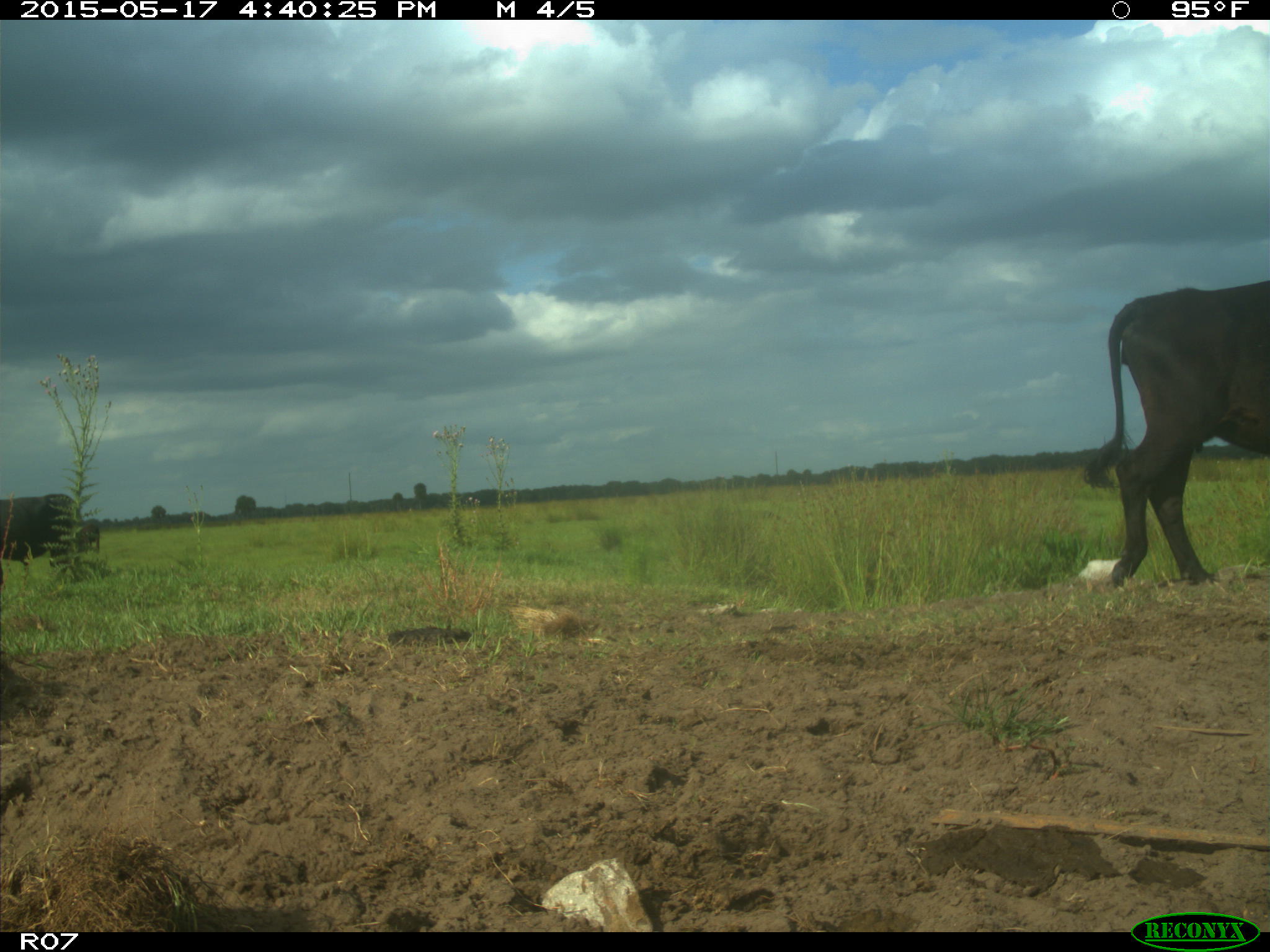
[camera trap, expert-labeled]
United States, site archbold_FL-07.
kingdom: Animalia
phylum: Chordata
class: Mammalia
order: Artiodactyla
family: Bovidae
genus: Bos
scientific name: Bos taurus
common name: domestic cow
Bos taurus (domestic cow).